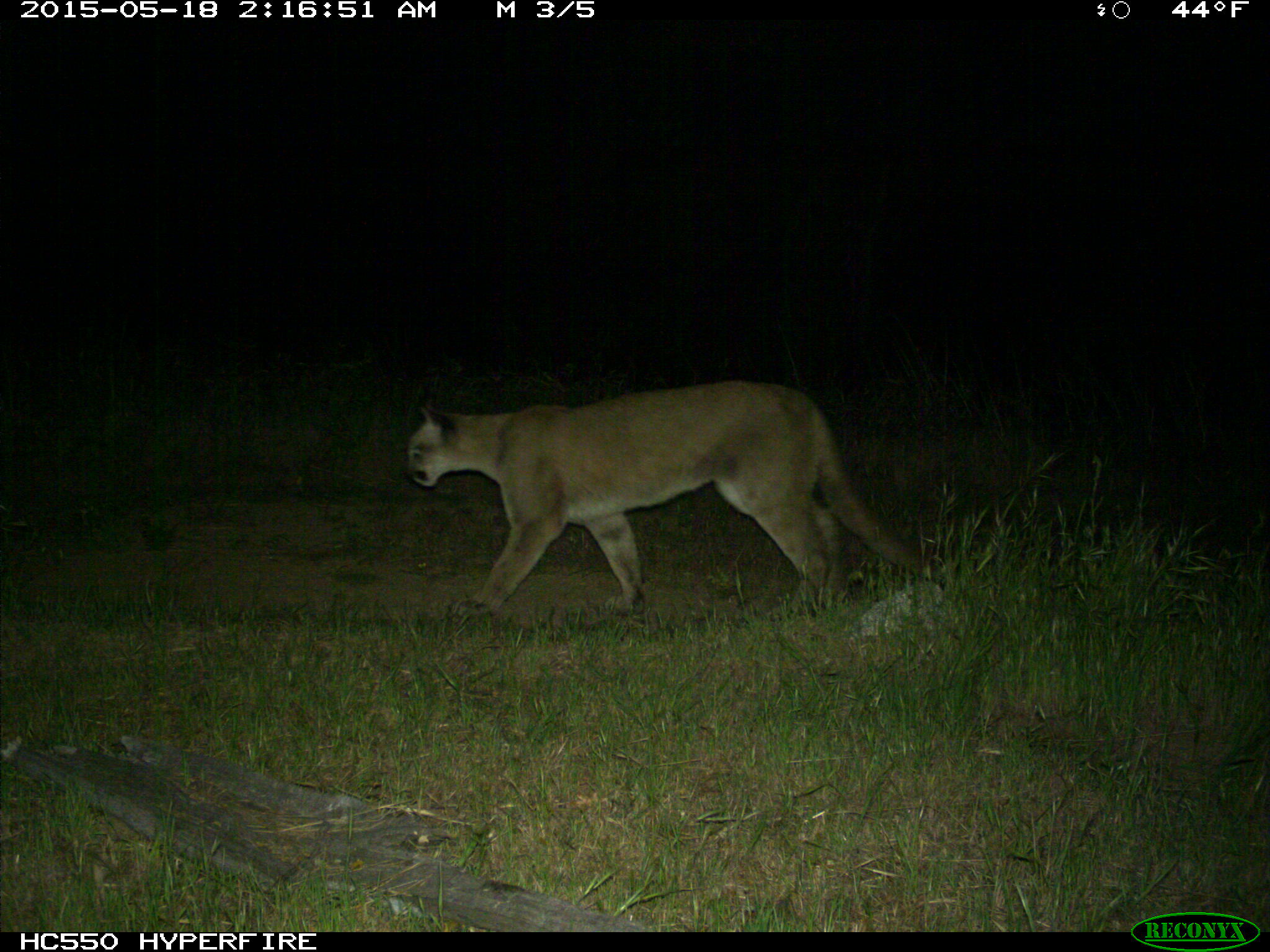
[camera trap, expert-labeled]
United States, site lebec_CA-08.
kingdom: Animalia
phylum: Chordata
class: Mammalia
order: Carnivora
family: Felidae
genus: Puma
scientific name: Puma concolor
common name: mountain lion